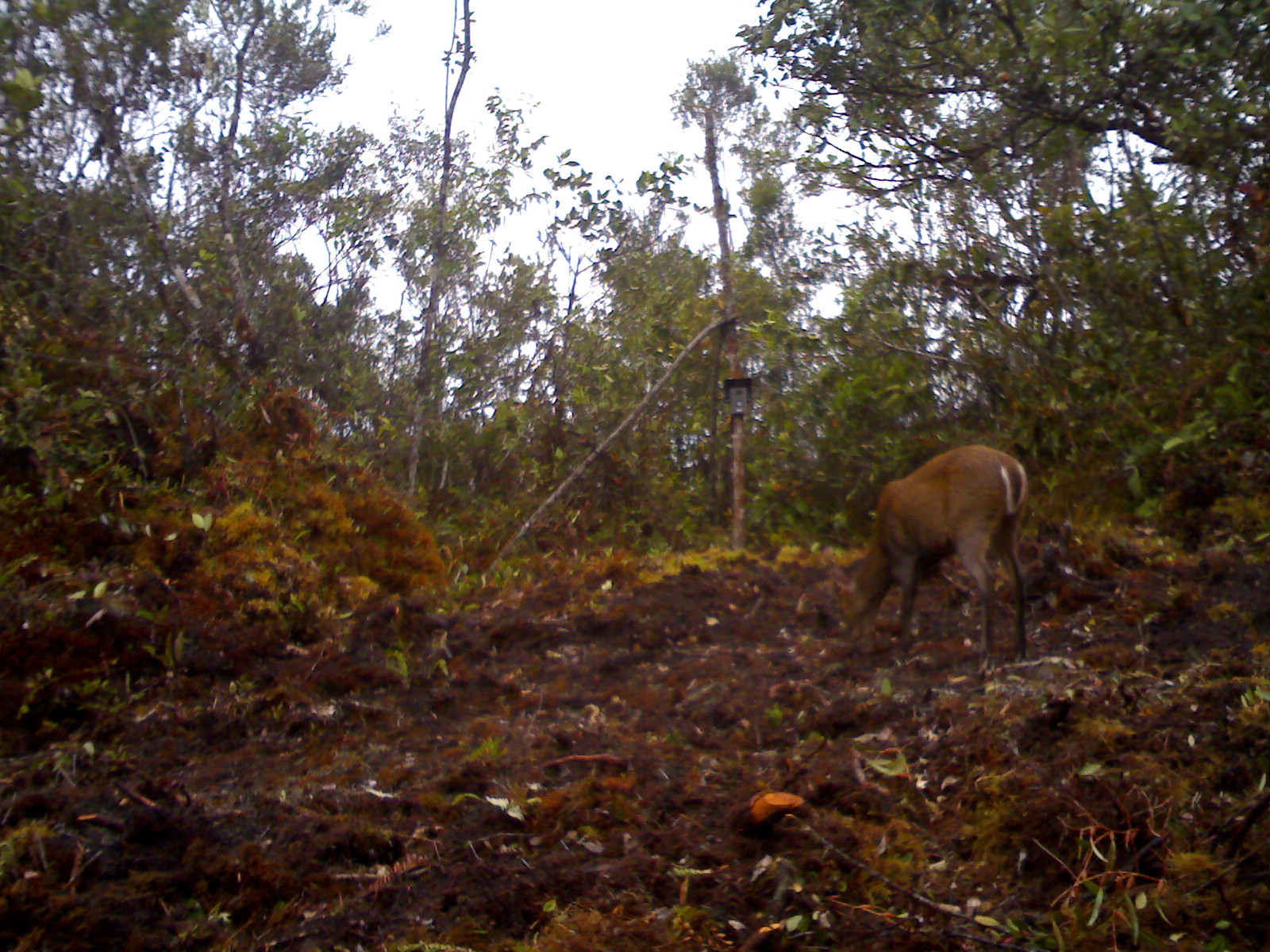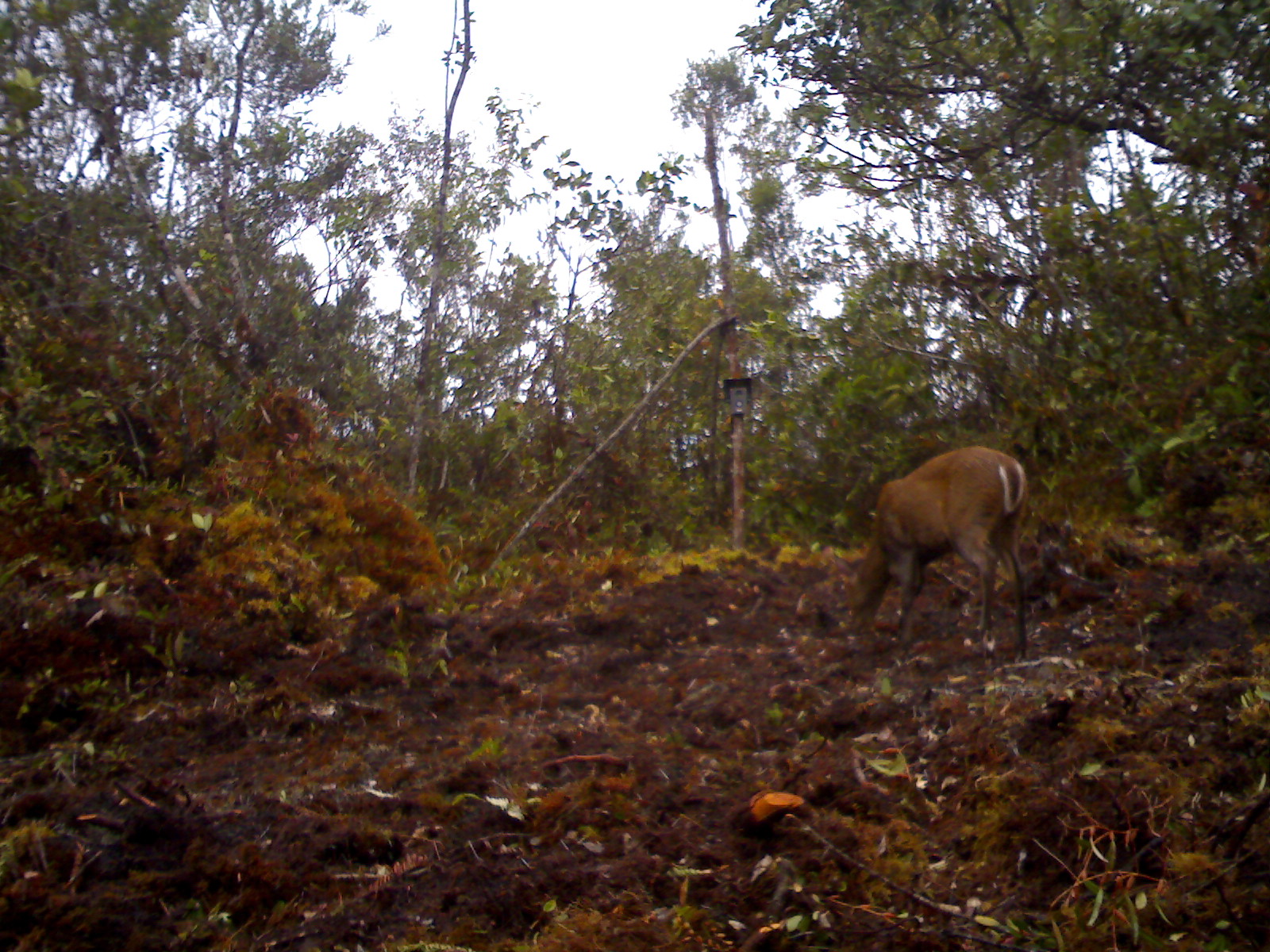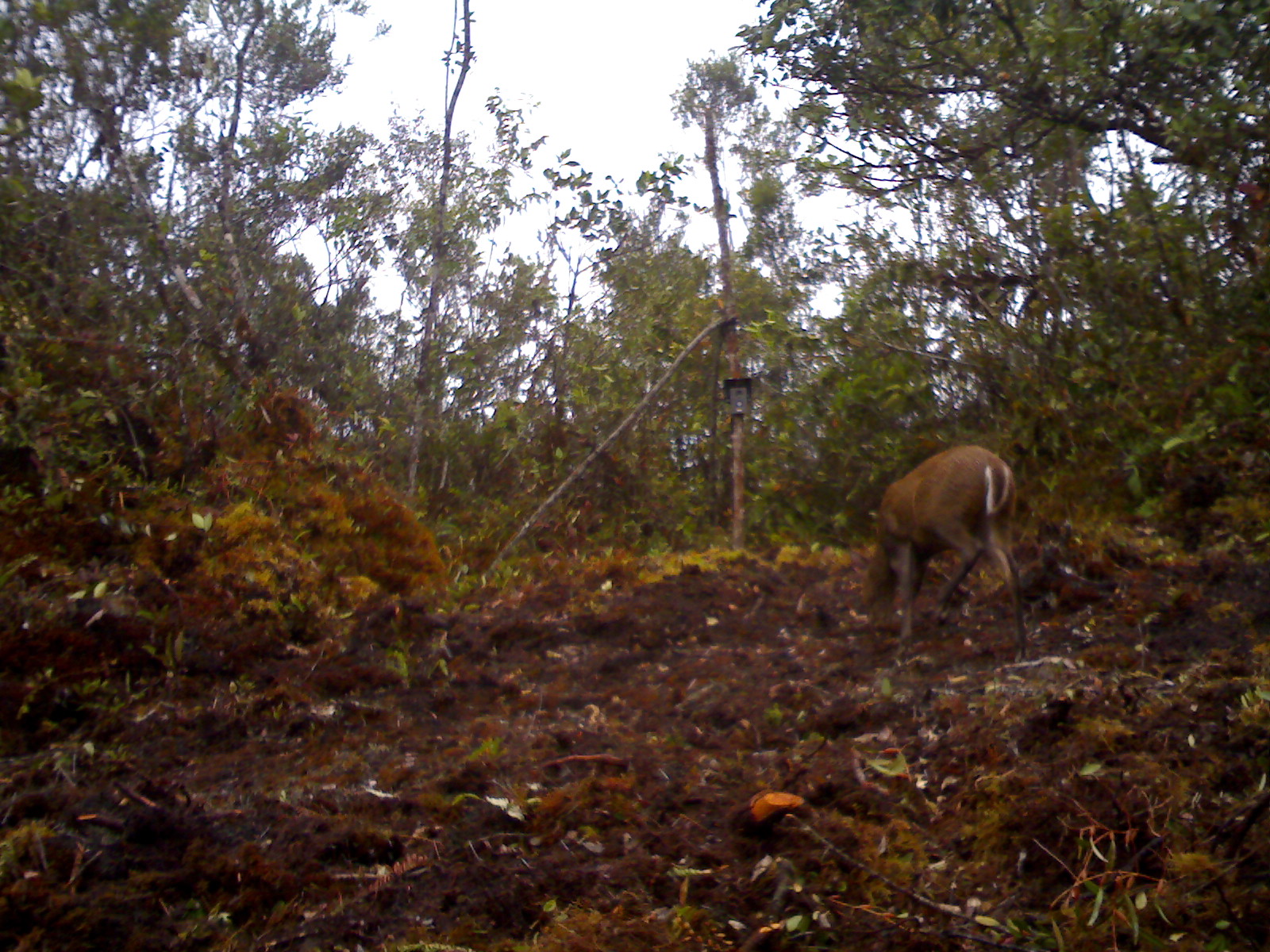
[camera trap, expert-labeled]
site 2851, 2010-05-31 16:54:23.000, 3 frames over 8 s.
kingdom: Animalia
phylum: Chordata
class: Mammalia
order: Artiodactyla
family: Cervidae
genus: Muntiacus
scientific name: Muntiacus muntjak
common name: southern red muntjac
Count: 1.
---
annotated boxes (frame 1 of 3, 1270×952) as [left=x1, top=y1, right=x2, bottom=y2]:
muntiacus muntjak: [left=829, top=443, right=1030, bottom=677]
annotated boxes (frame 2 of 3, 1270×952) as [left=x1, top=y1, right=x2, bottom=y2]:
muntiacus muntjak: [left=838, top=443, right=1034, bottom=666]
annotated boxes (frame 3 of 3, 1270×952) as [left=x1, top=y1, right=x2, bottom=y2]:
muntiacus muntjak: [left=850, top=443, right=1025, bottom=658]